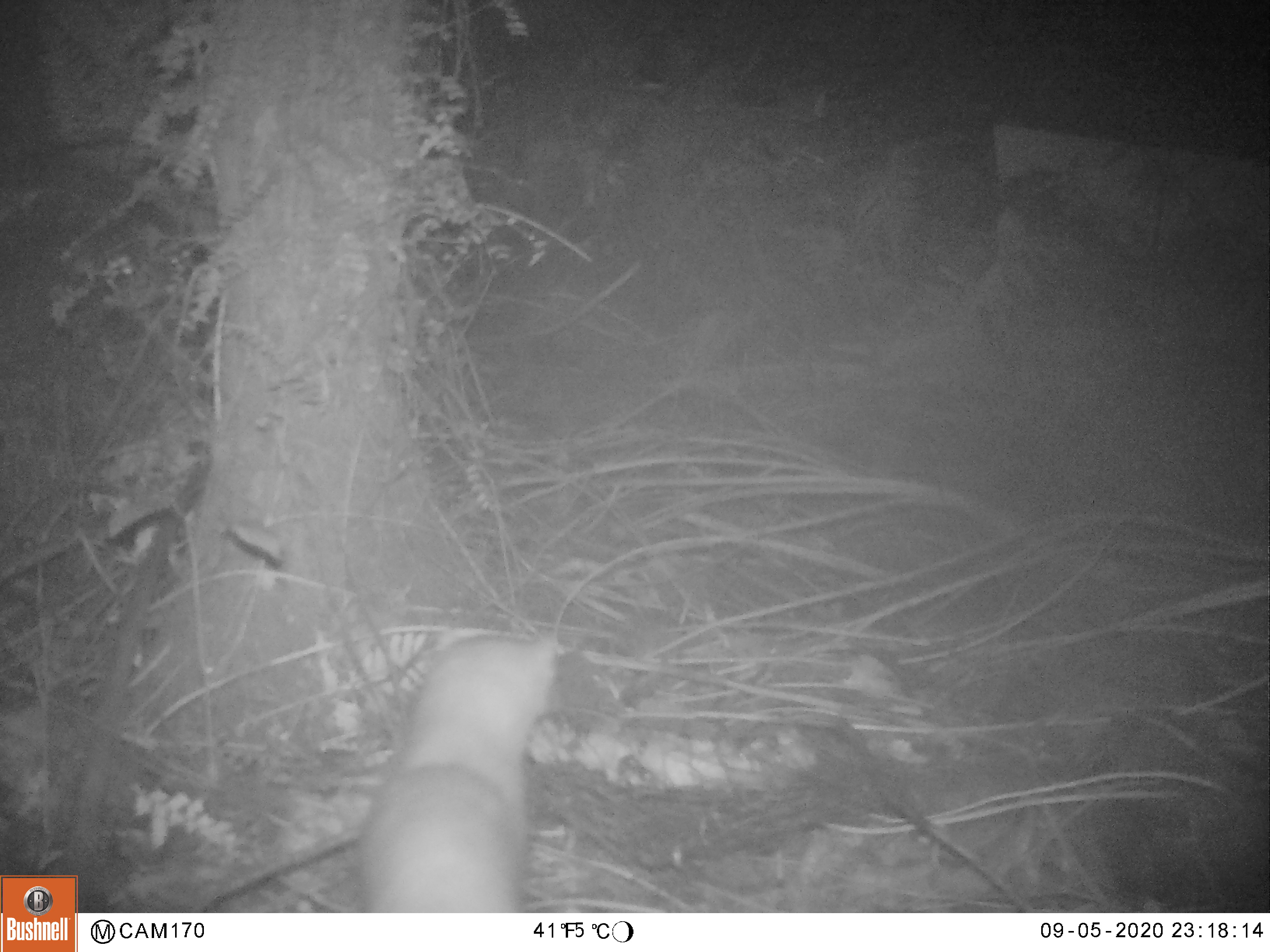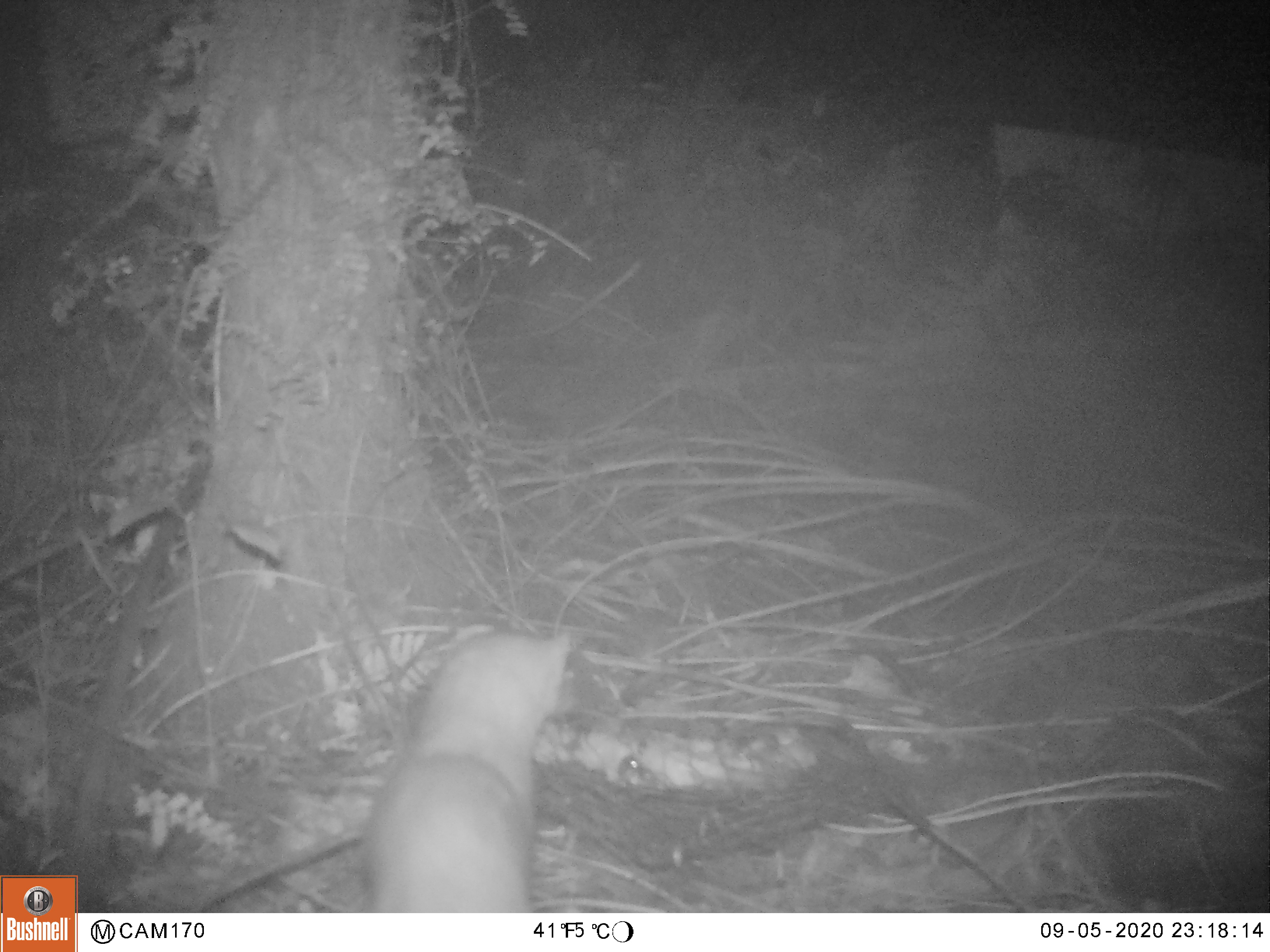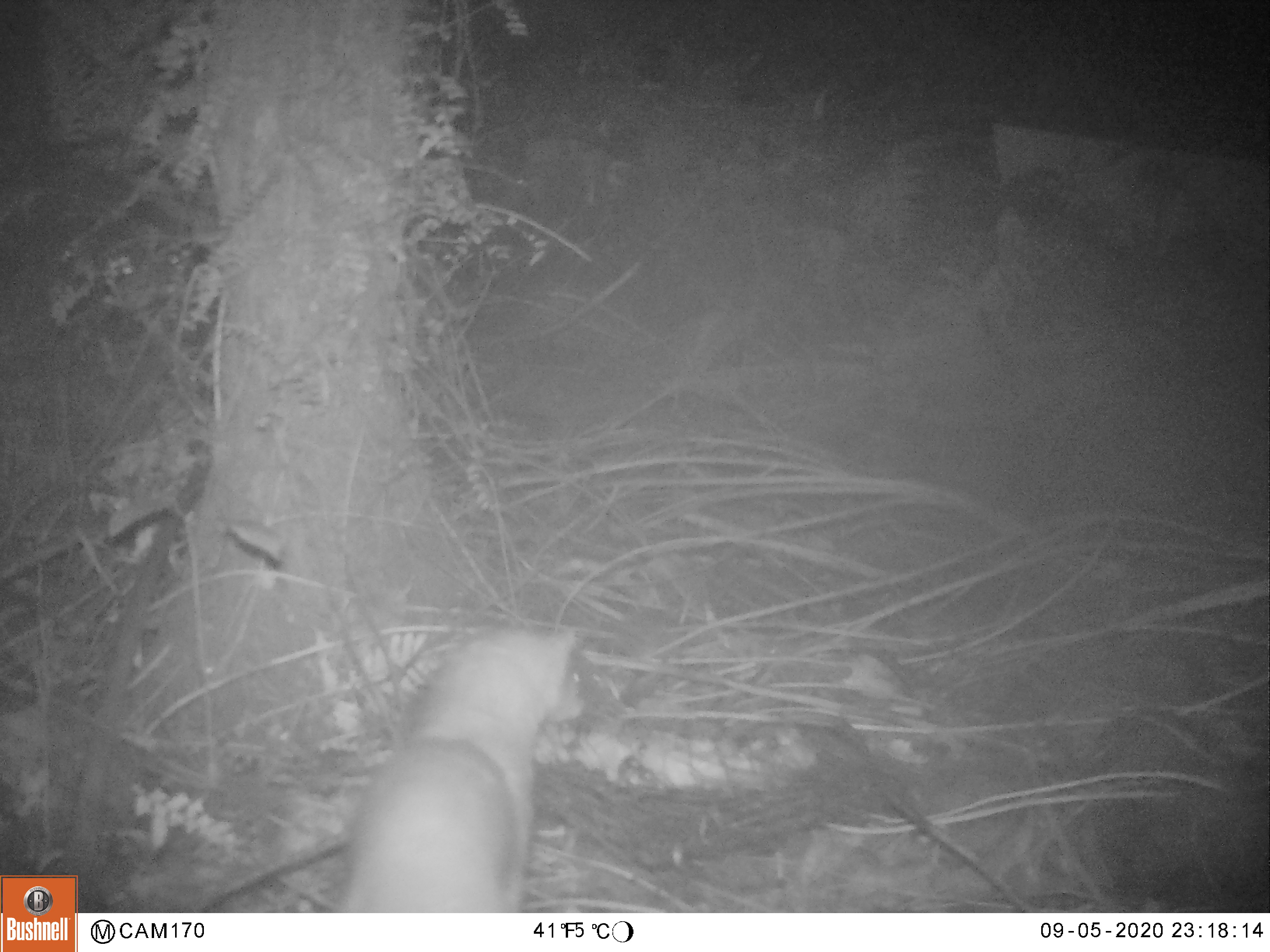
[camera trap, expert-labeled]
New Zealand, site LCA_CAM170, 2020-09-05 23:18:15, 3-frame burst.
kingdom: Animalia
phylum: Chordata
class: Mammalia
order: Carnivora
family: Mustelidae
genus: Mustela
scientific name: Mustela erminea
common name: stoat